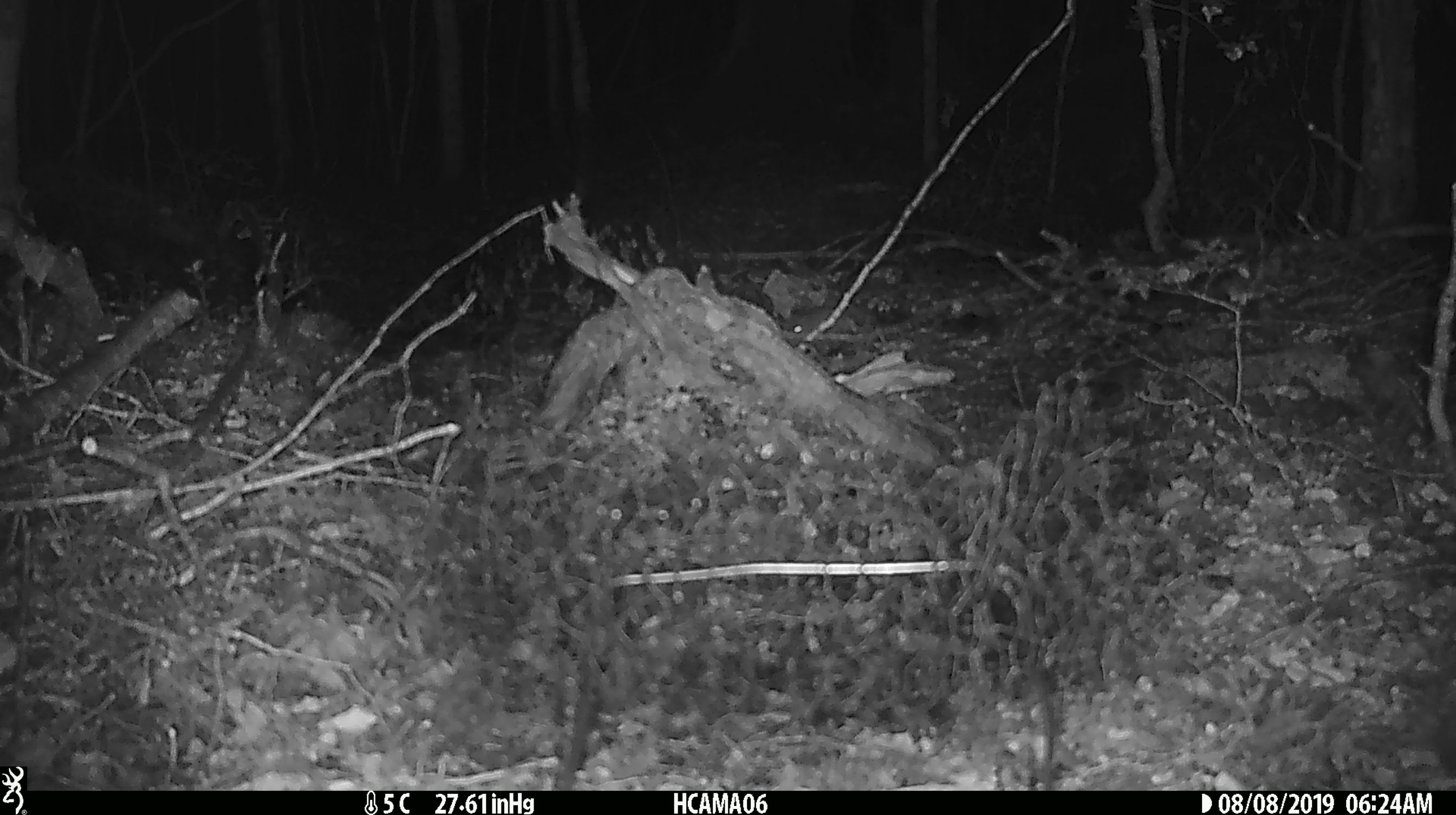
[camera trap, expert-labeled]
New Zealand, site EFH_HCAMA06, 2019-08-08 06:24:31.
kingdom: Animalia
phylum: Chordata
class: Mammalia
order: Rodentia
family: Muridae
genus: Mus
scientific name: Mus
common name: mouse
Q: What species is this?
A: Mouse (Mus).